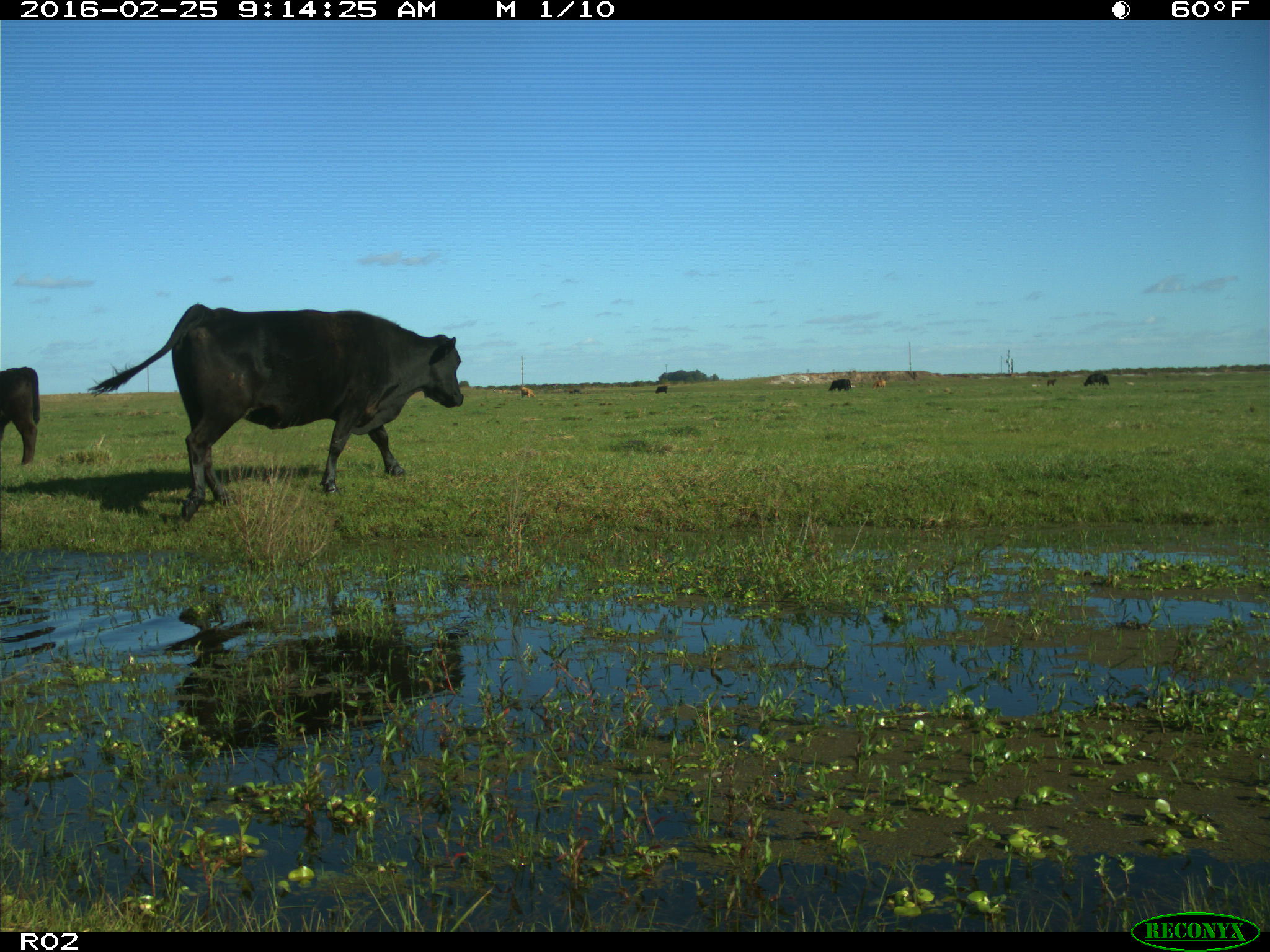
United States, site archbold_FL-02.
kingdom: Animalia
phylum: Chordata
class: Mammalia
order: Artiodactyla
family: Bovidae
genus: Bos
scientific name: Bos taurus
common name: domestic cow